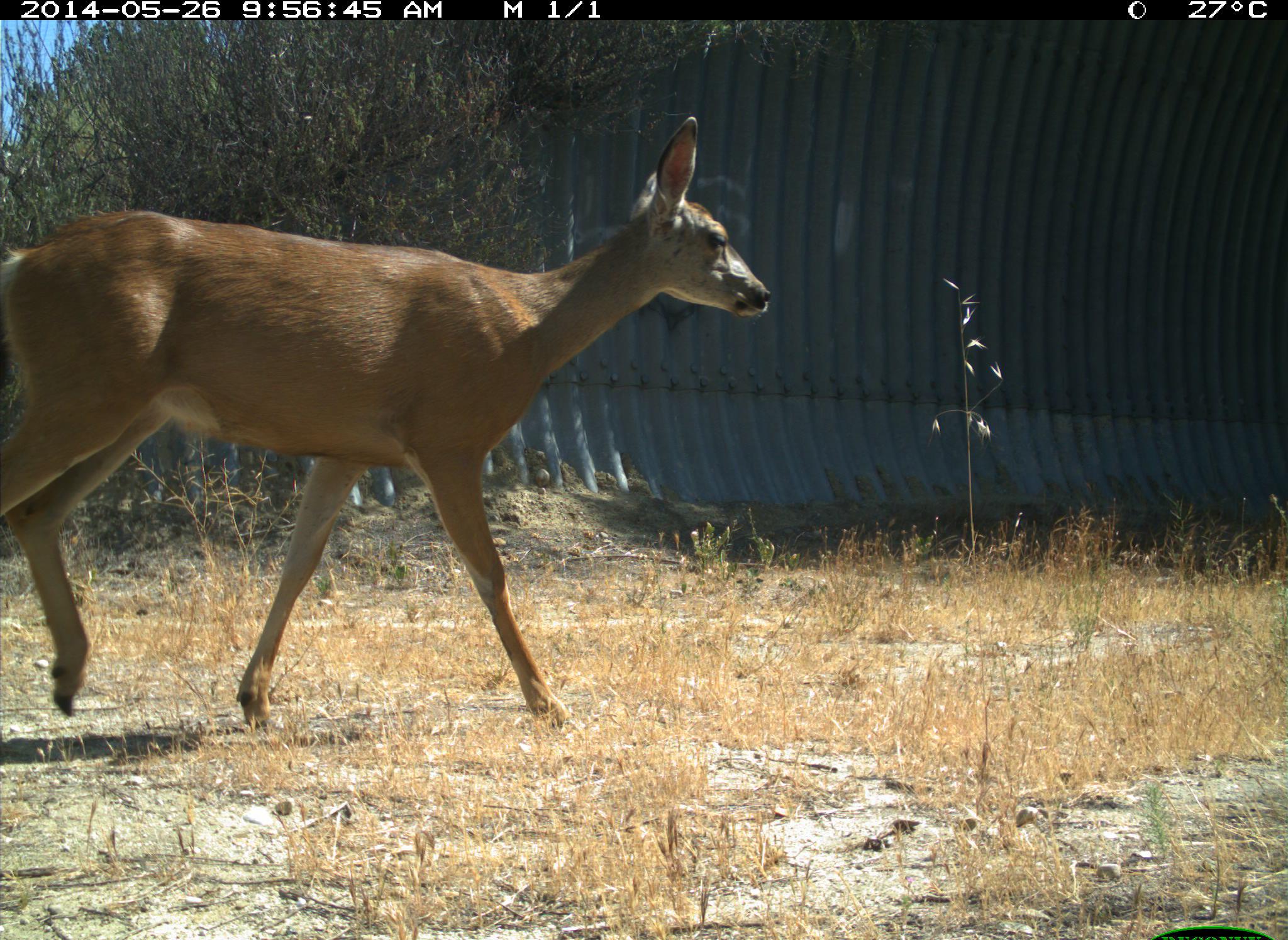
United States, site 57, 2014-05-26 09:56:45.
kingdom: Animalia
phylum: Chordata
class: Mammalia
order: Artiodactyla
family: Cervidae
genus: Odocoileus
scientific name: Odocoileus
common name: deer